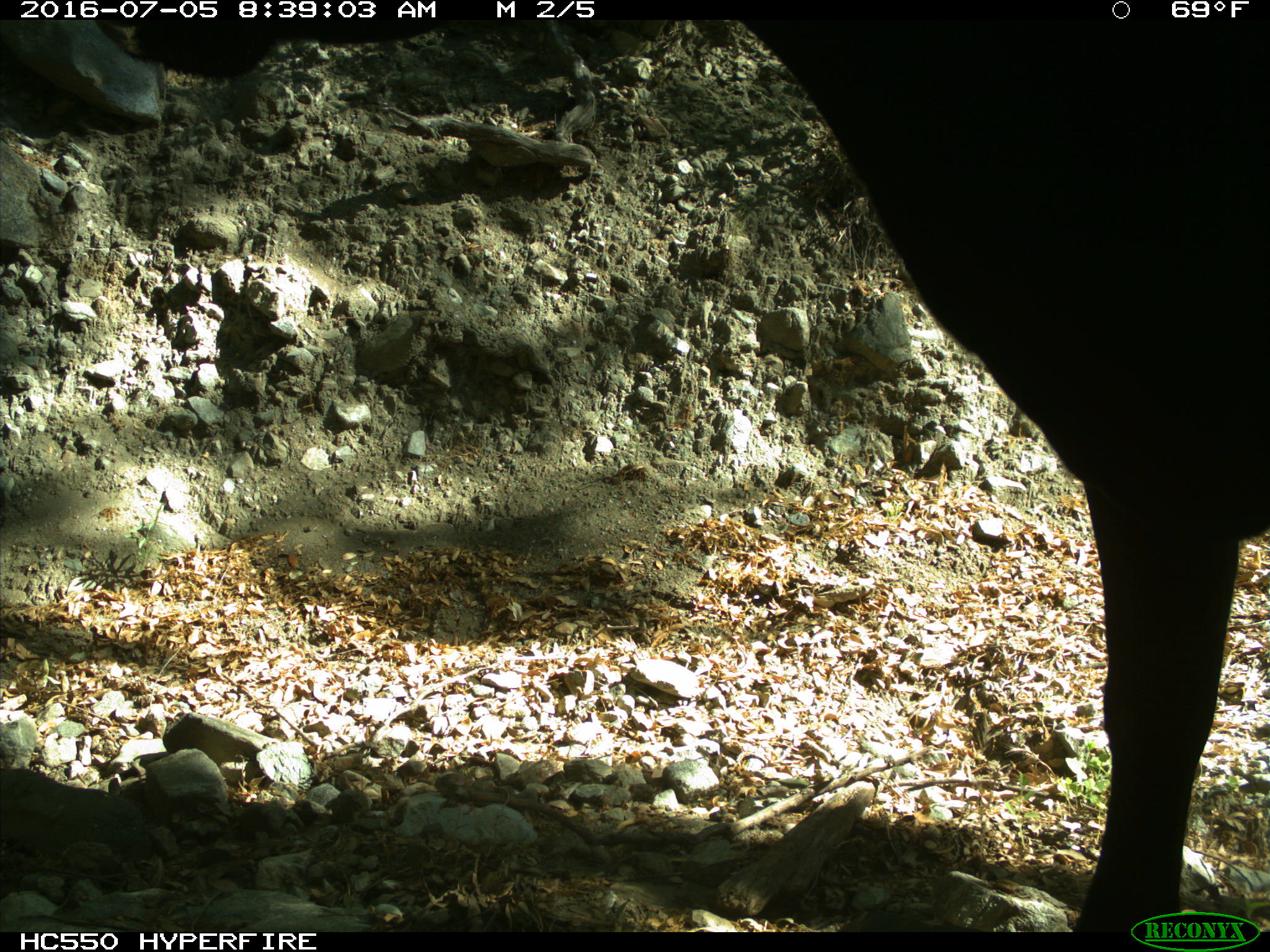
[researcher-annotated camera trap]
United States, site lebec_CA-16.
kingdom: Animalia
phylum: Chordata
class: Mammalia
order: Artiodactyla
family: Bovidae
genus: Bos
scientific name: Bos taurus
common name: domestic cow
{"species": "Bos taurus (domestic cow)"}